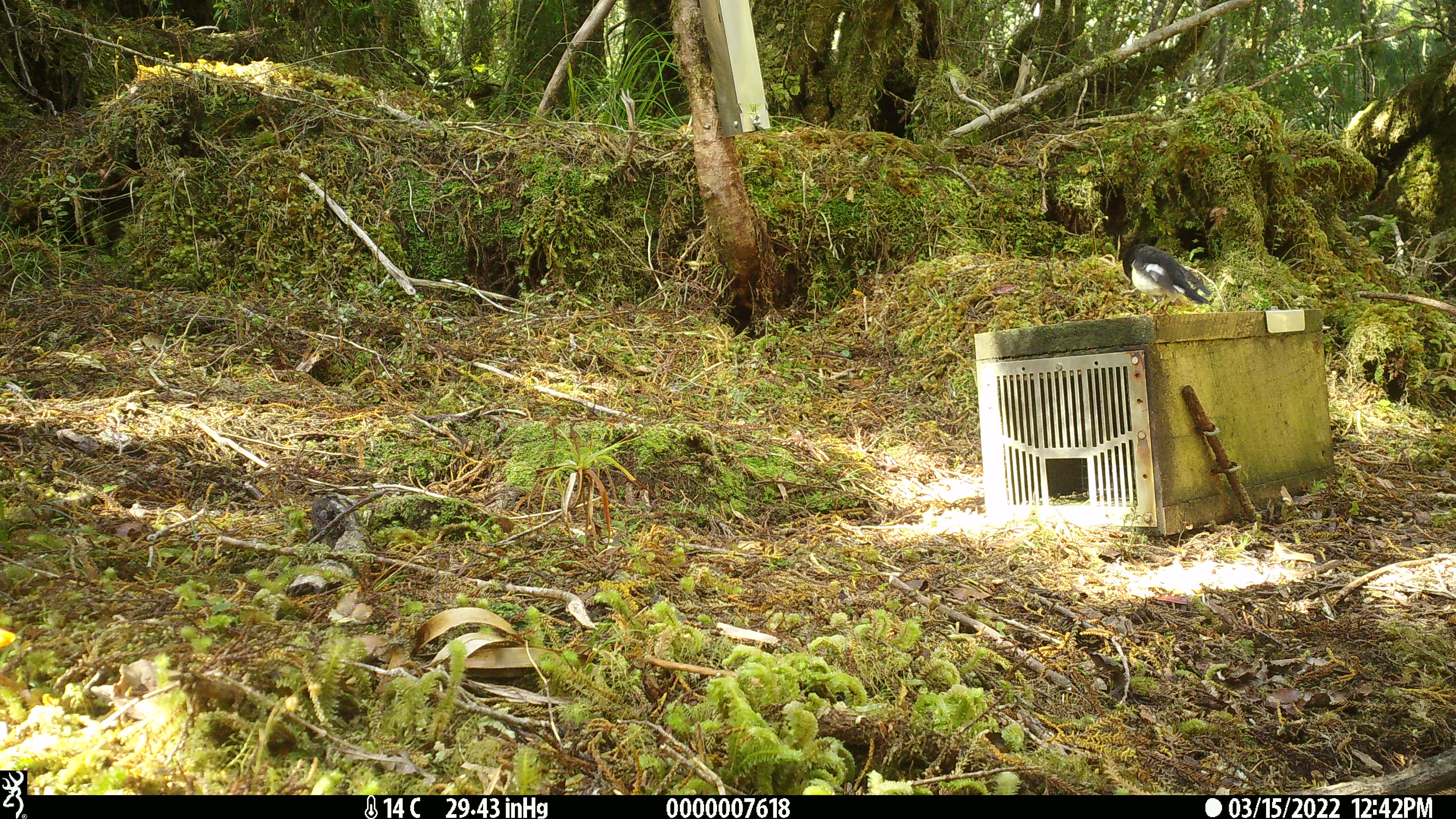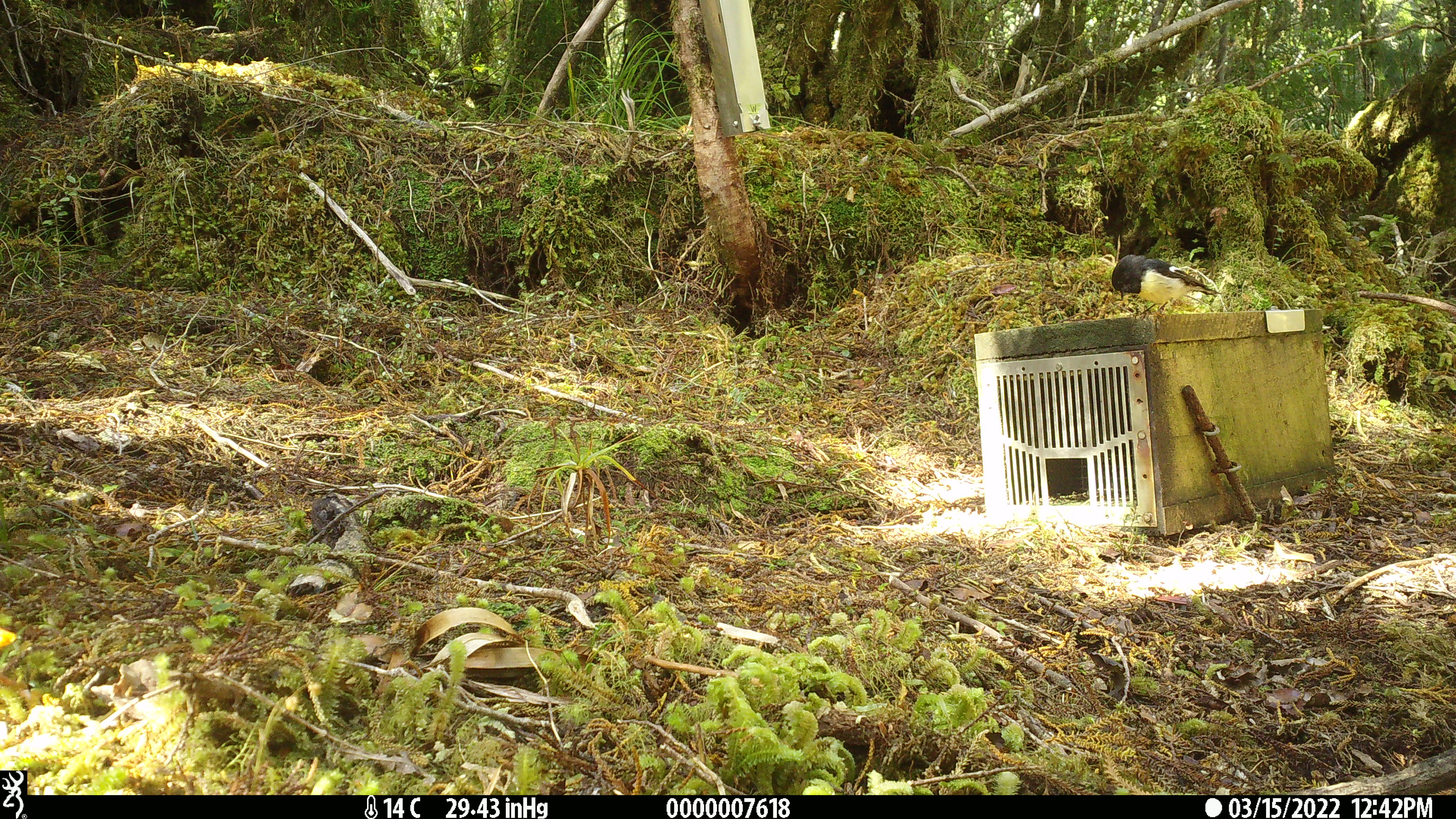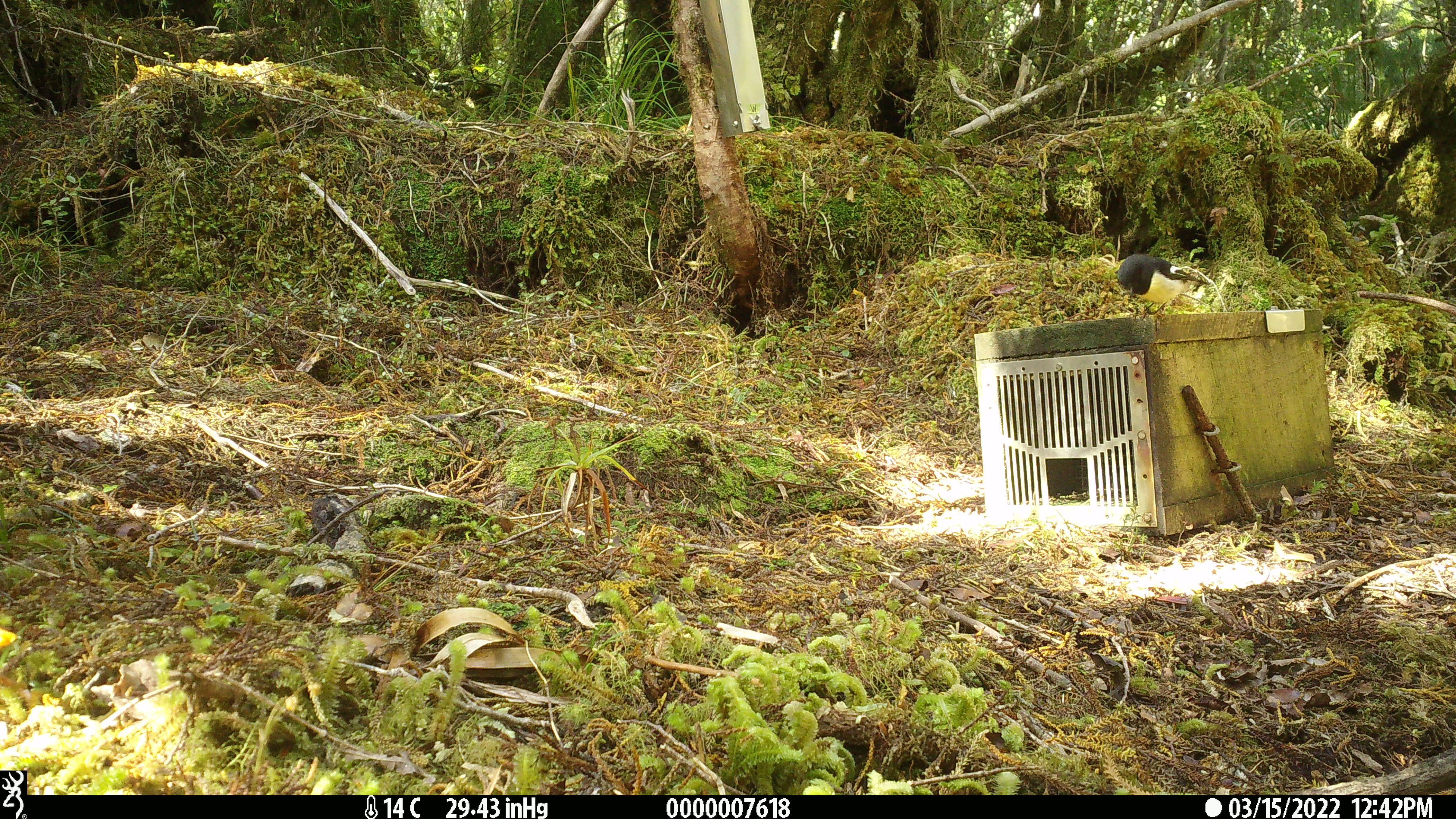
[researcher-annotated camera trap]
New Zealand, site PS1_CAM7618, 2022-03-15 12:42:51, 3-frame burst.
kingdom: Animalia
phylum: Chordata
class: Aves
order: Passeriformes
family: Petroicidae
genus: Petroica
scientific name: Petroica macrocephala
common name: tomtit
Tomtit (Petroica macrocephala).